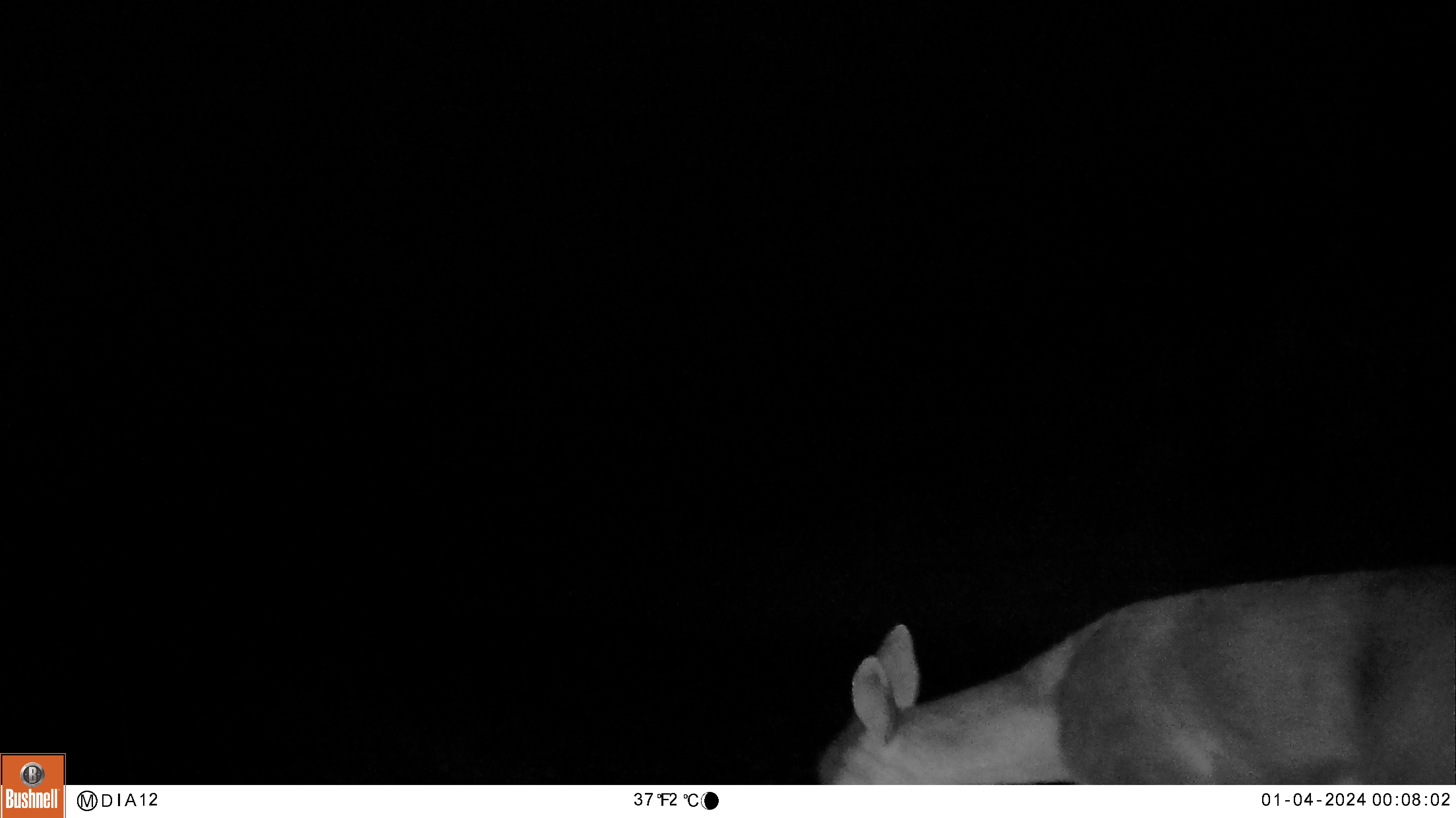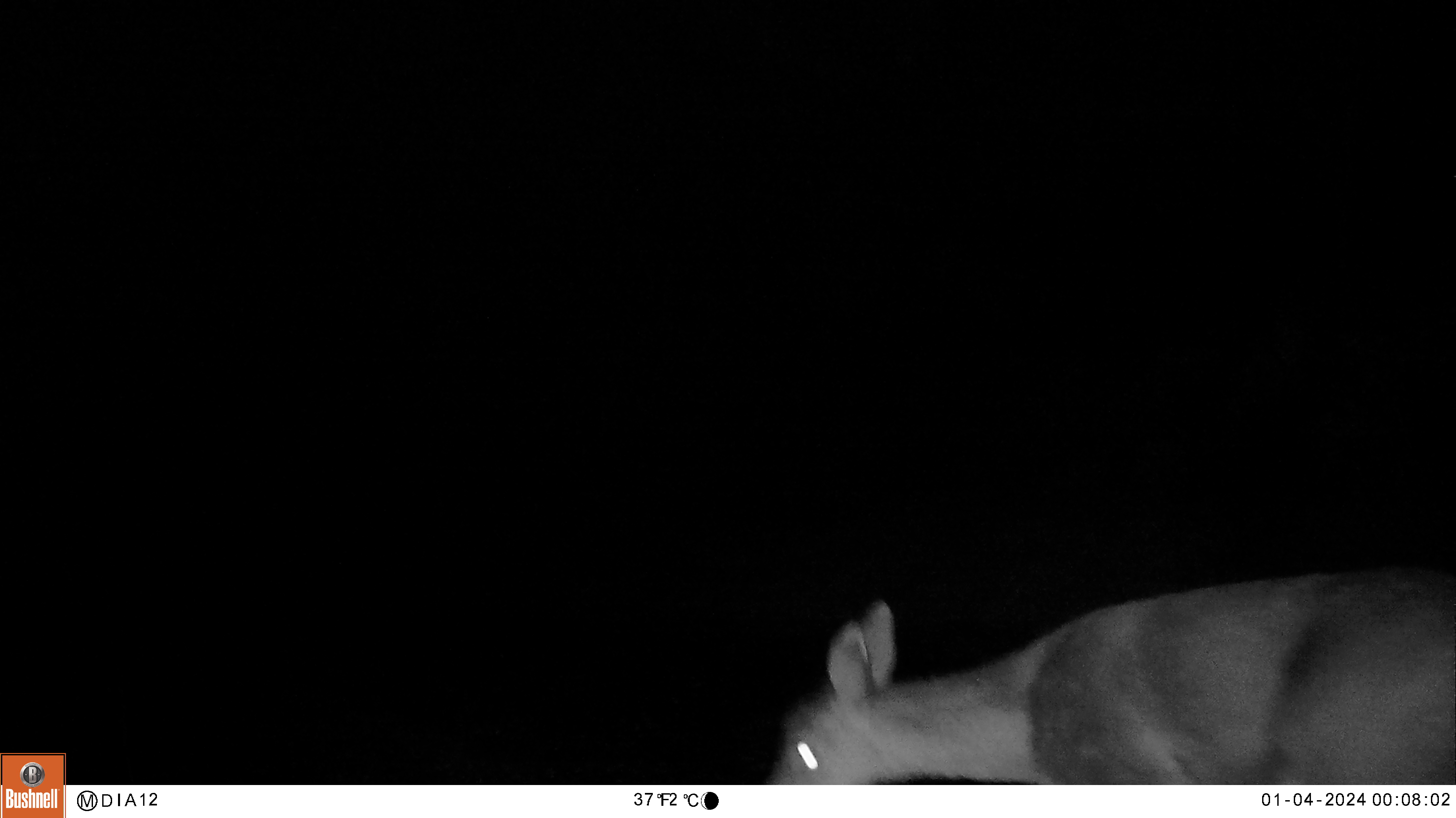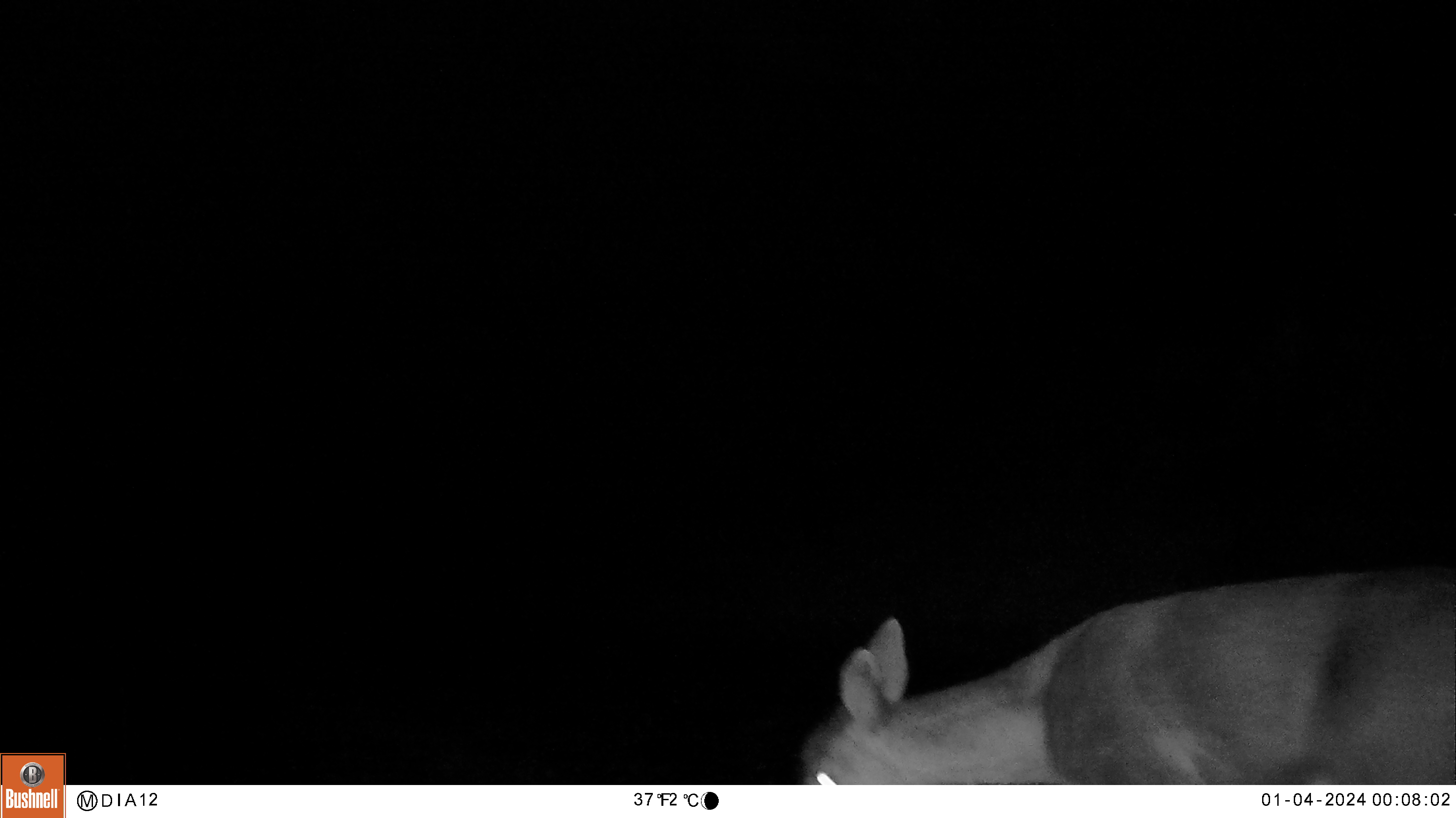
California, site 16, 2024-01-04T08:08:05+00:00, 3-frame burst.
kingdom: Animalia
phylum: Chordata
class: Mammalia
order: Artiodactyla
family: Cervidae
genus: Odocoileus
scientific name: Odocoileus hemionus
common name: mule deer